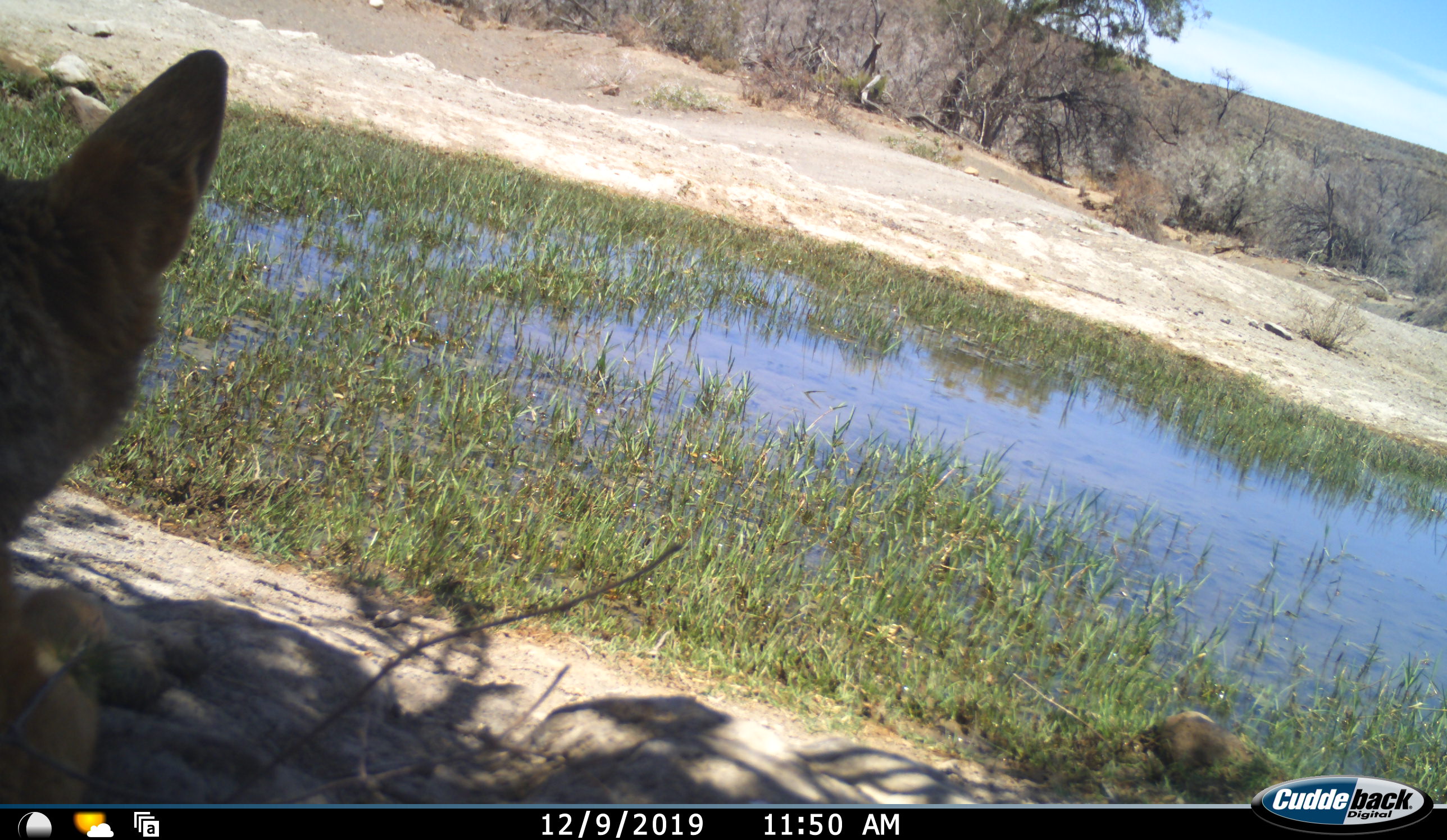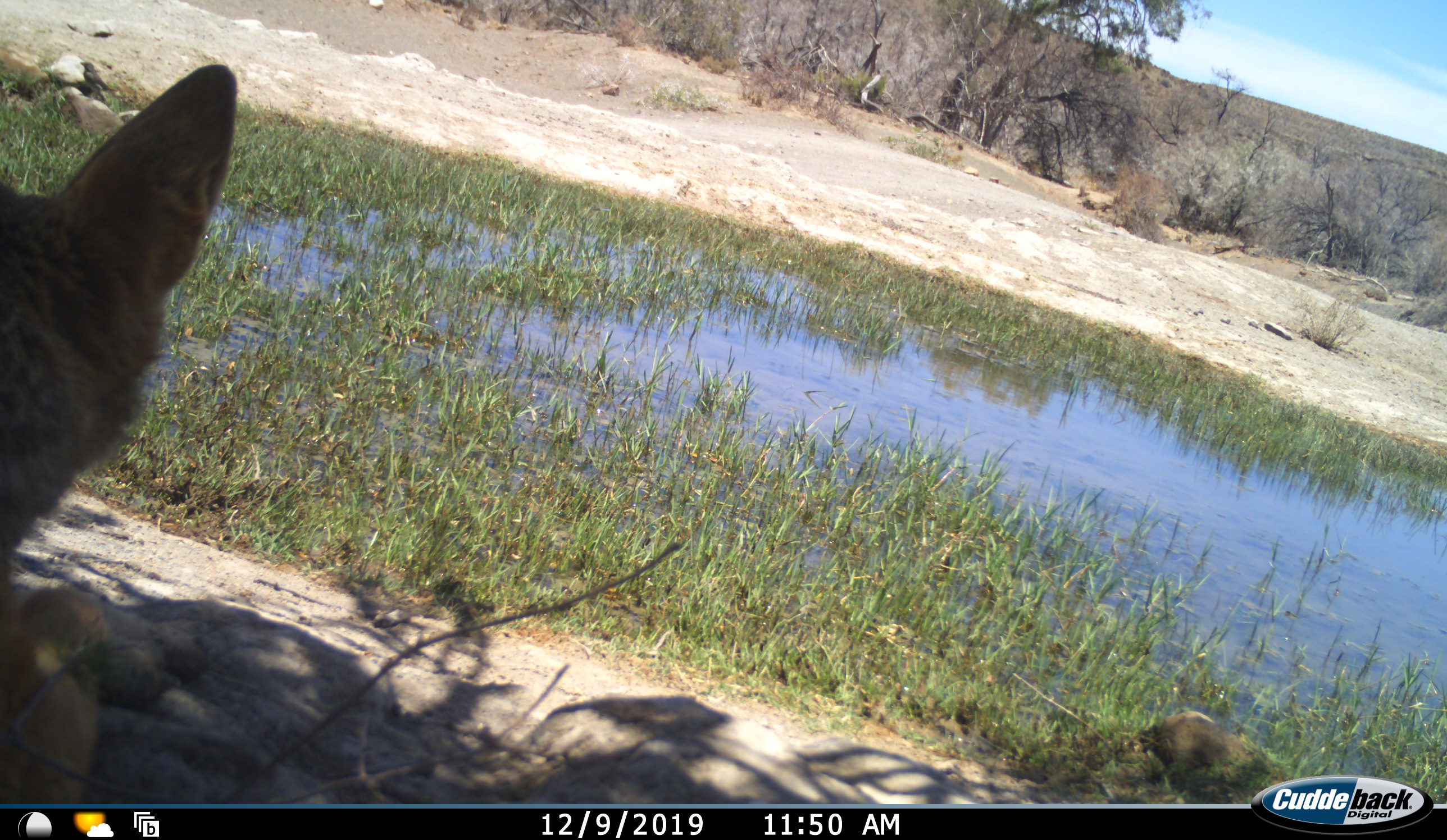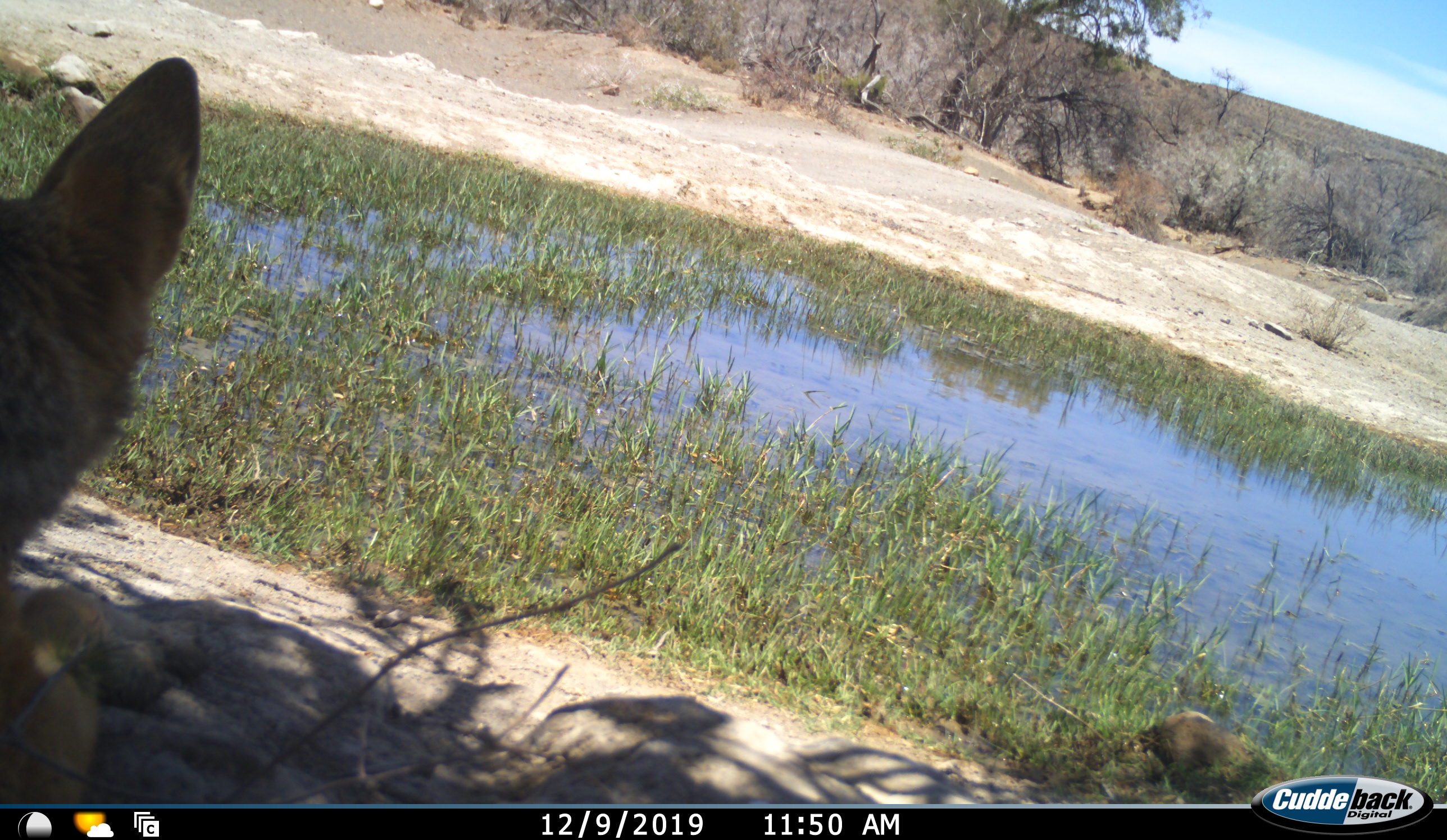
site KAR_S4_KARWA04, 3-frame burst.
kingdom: Animalia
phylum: Chordata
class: Mammalia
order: Carnivora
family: Canidae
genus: Lupulella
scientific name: Lupulella mesomelas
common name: black-backed jackal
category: jackalblackbacked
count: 1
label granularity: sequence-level